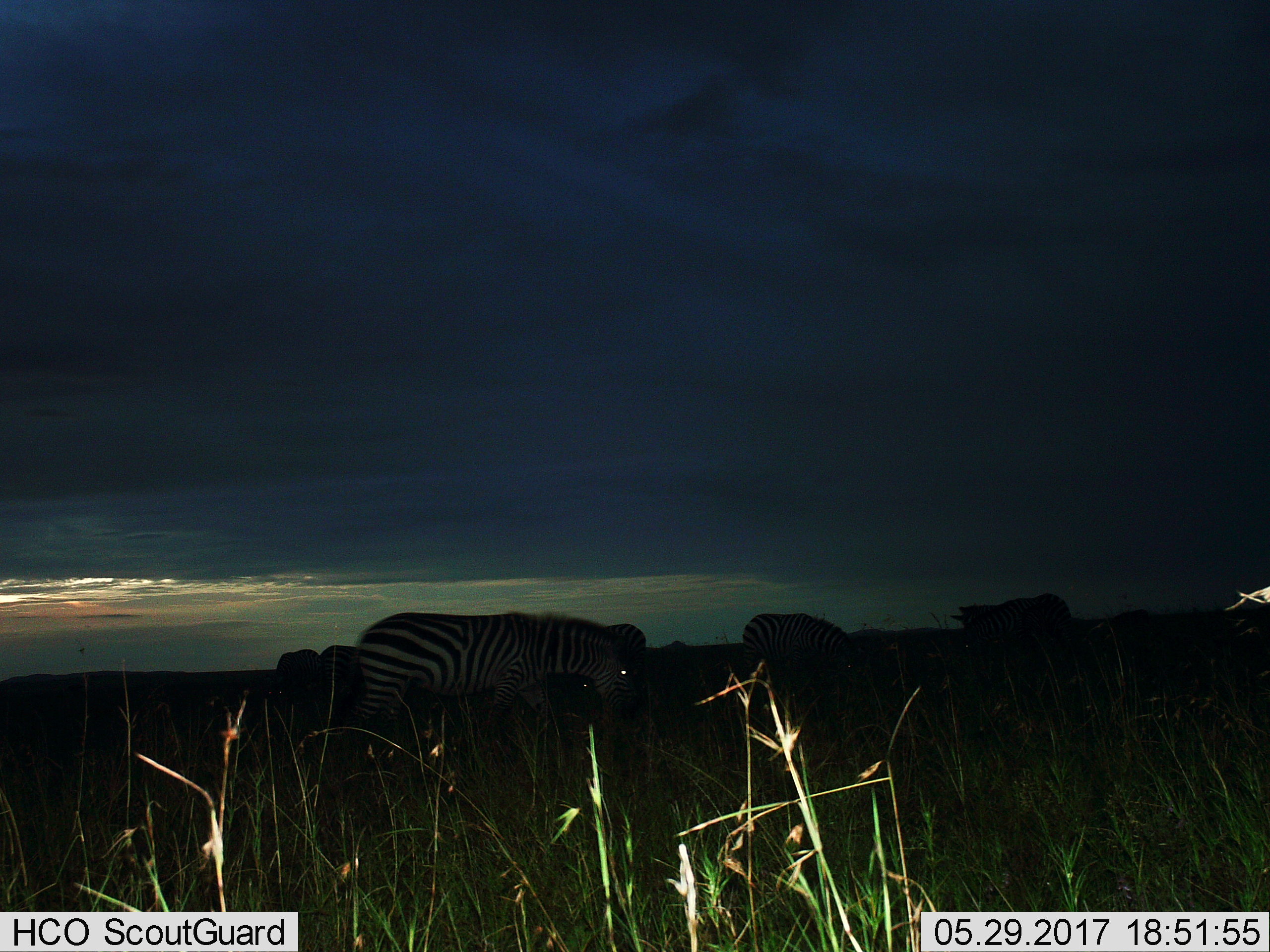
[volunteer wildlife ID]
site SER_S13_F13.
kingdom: Animalia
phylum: Chordata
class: Mammalia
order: Perissodactyla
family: Equidae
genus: Equus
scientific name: Equus quagga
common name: plains zebra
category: zebraplains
Zebraplains (plains zebra) (Equus quagga), count 5. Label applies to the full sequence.